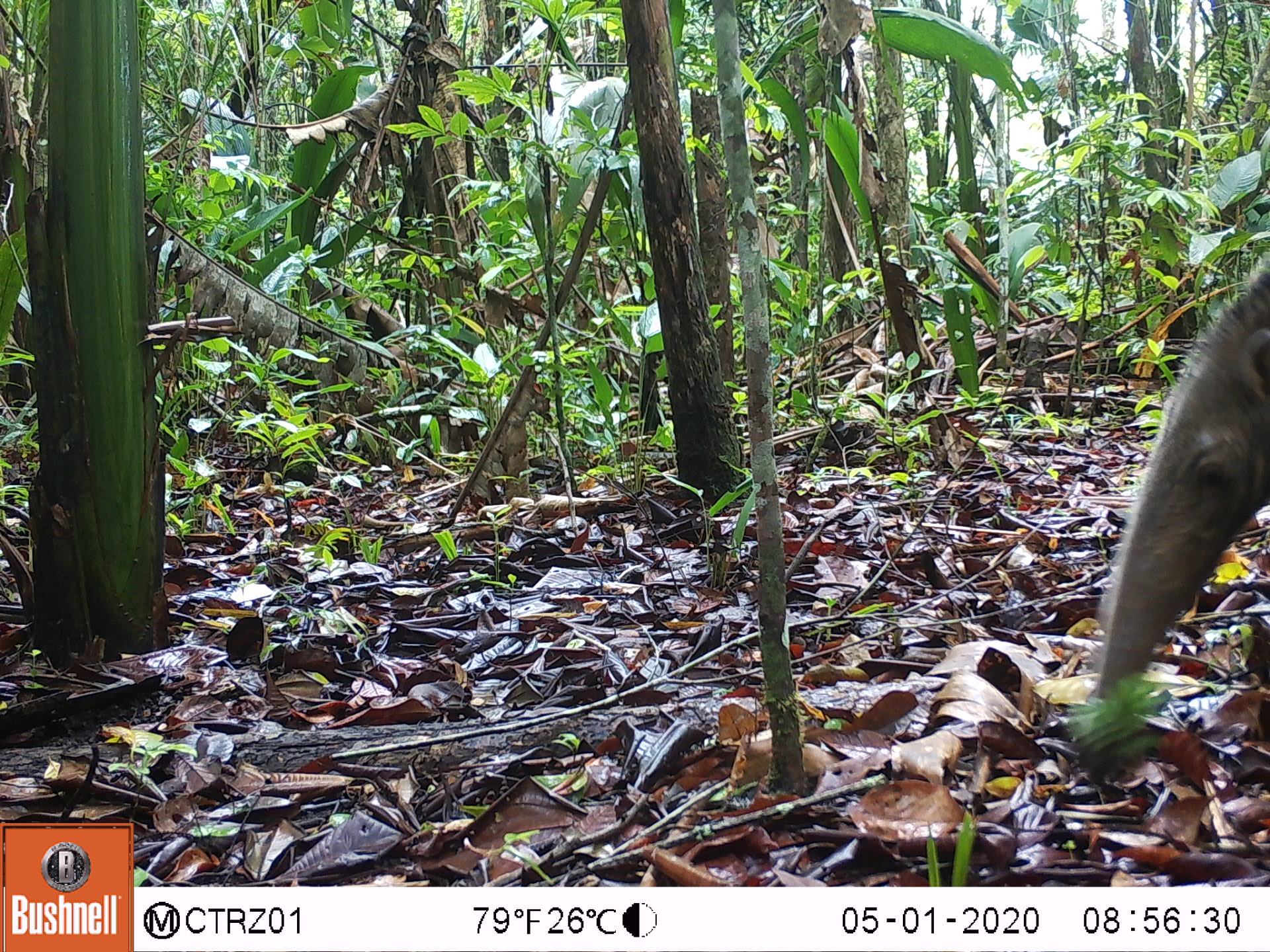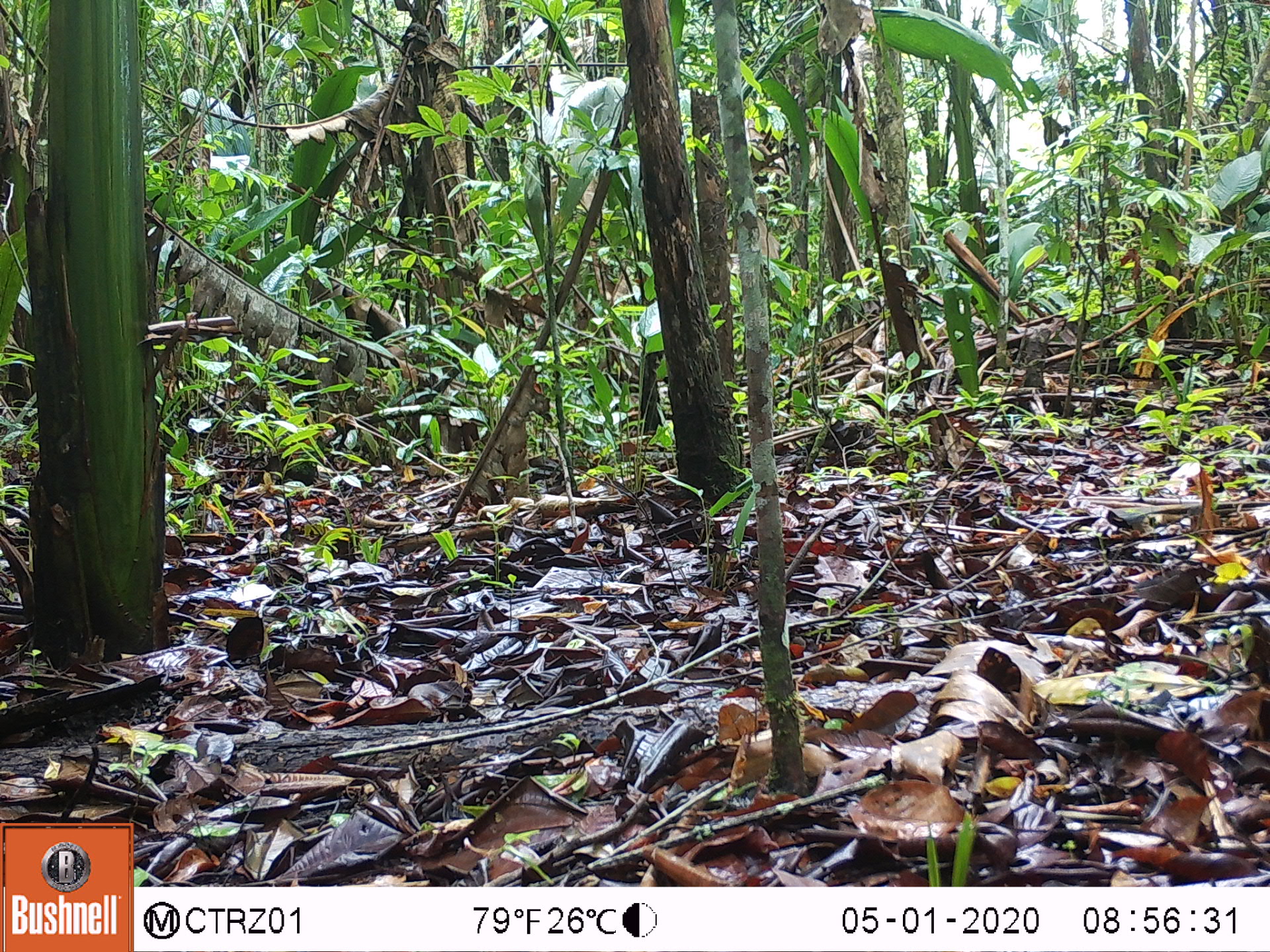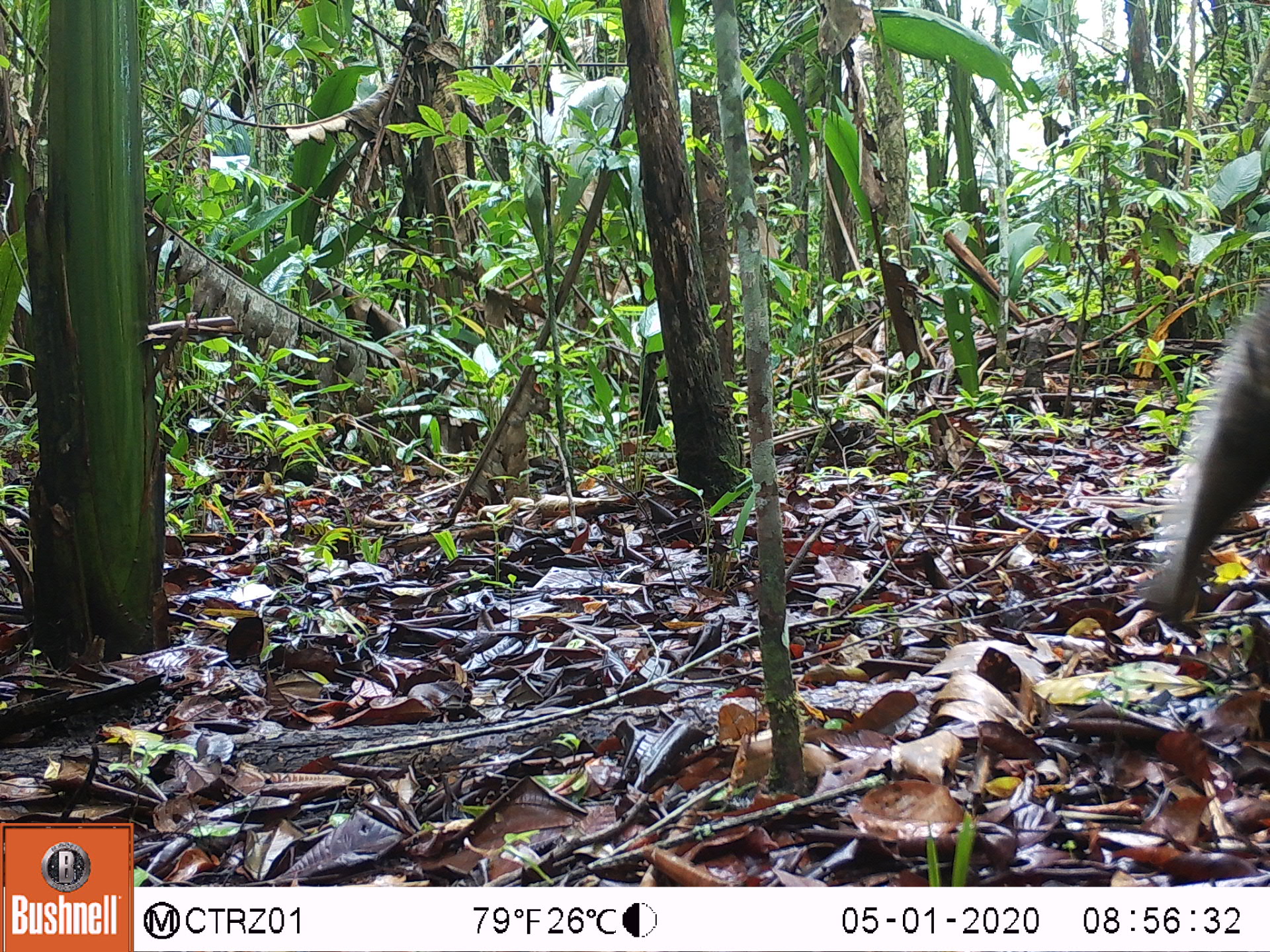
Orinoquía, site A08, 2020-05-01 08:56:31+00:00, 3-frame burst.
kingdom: Animalia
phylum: Chordata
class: Mammalia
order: Pilosa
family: Myrmecophagidae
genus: Myrmecophaga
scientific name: Myrmecophaga tridactyla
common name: giant anteater